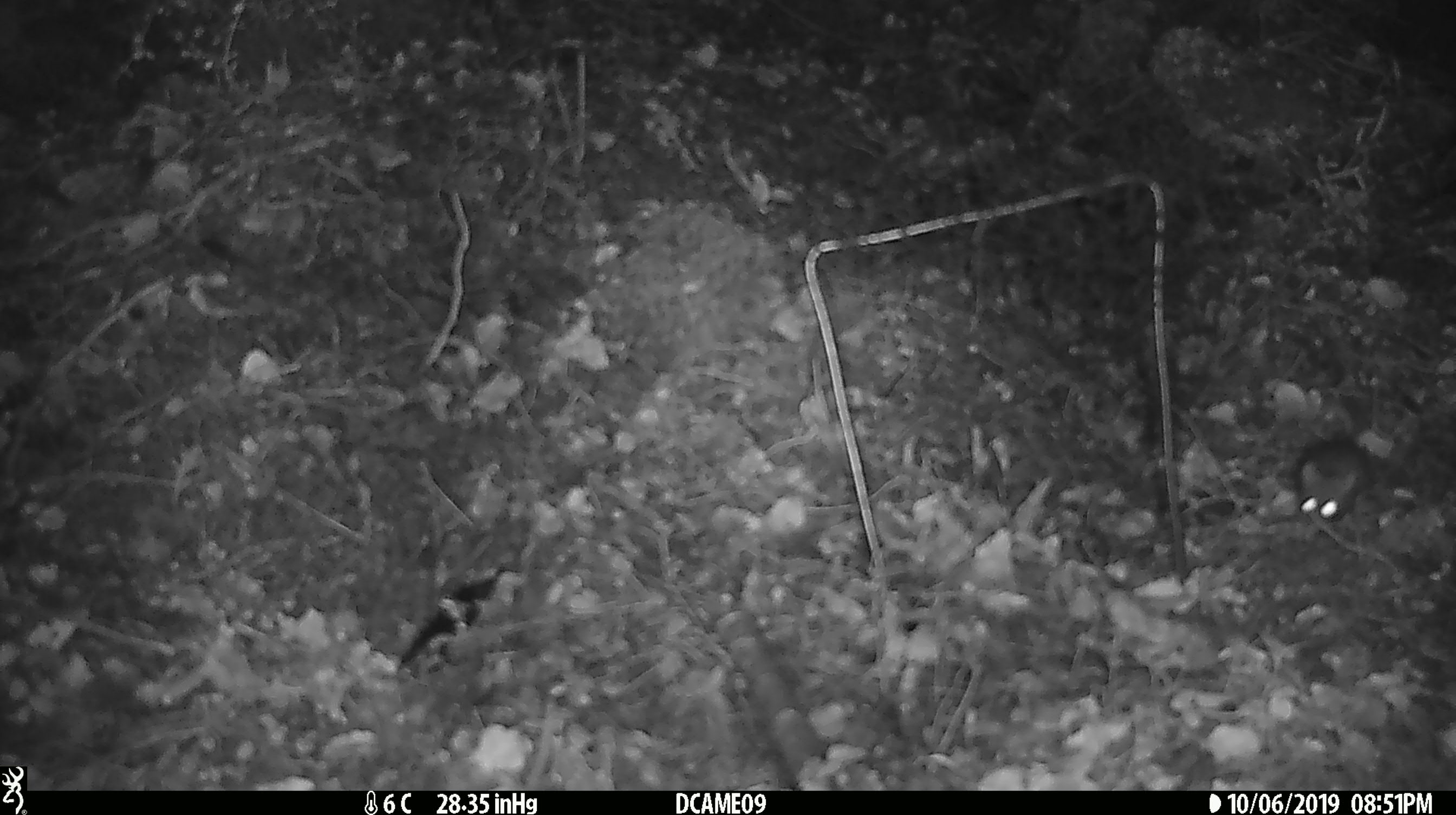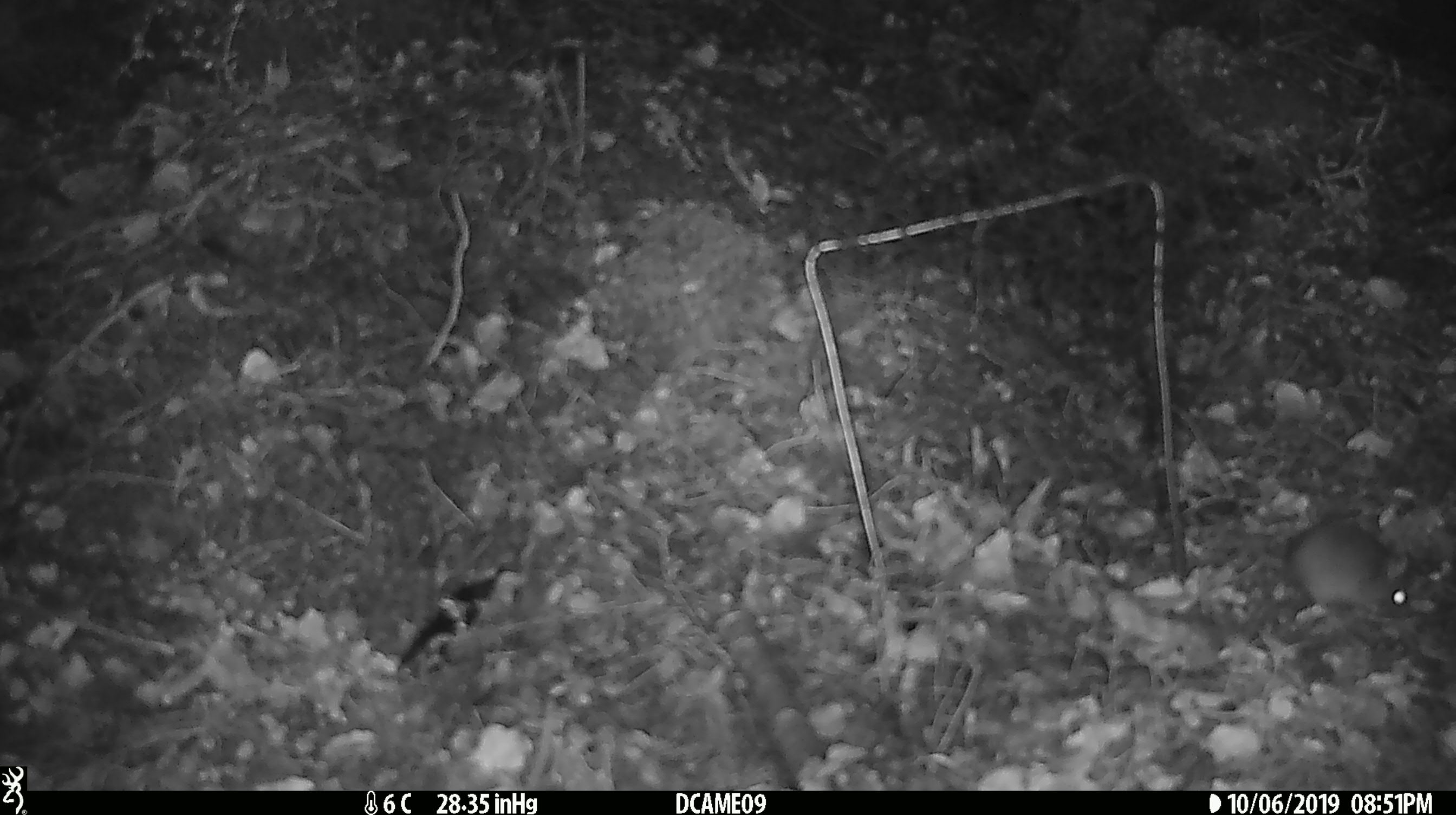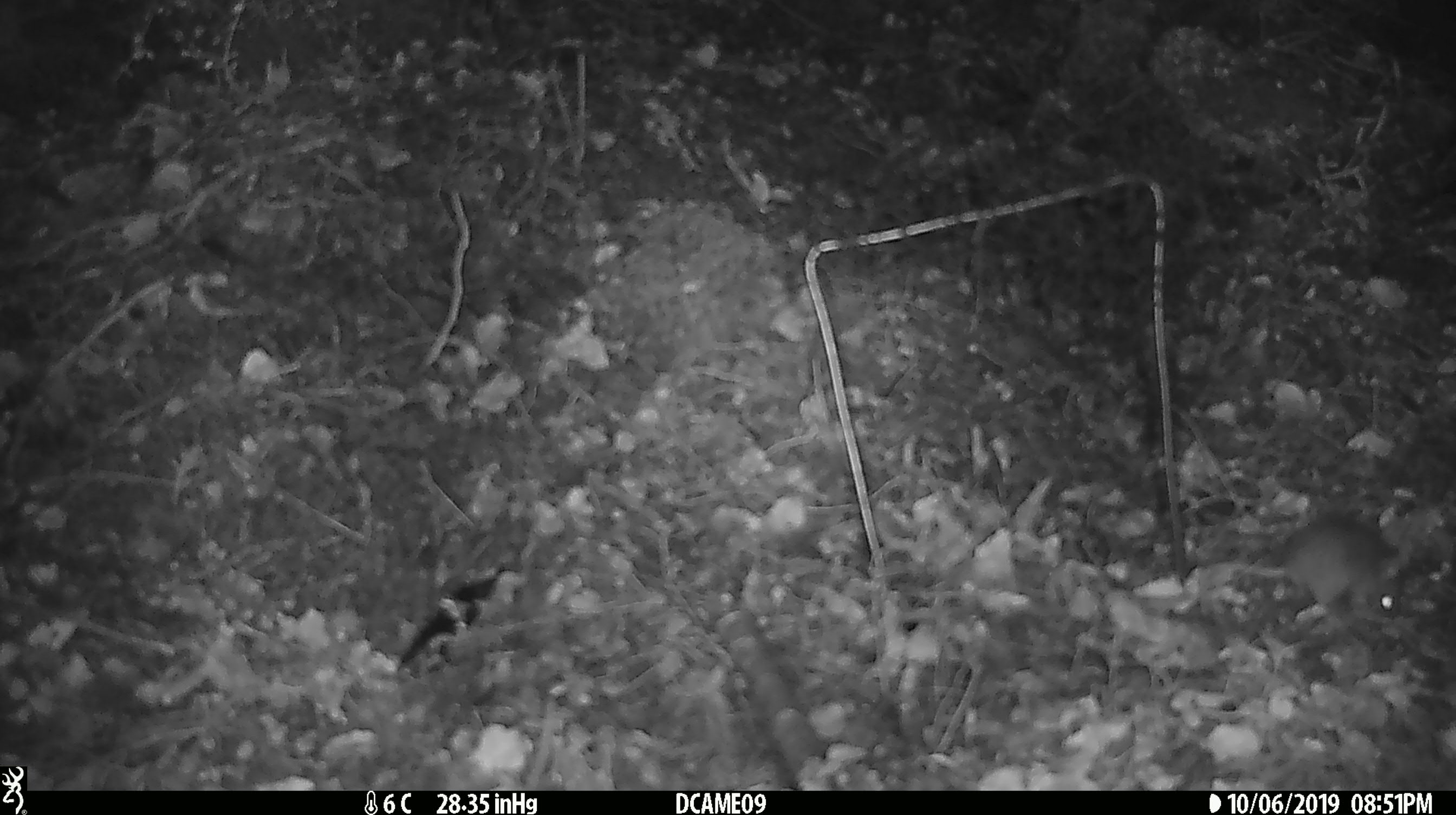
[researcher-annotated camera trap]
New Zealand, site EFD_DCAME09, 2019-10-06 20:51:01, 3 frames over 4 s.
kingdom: Animalia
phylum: Chordata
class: Mammalia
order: Rodentia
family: Muridae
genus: Mus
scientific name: Mus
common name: mouse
Mouse (Mus).